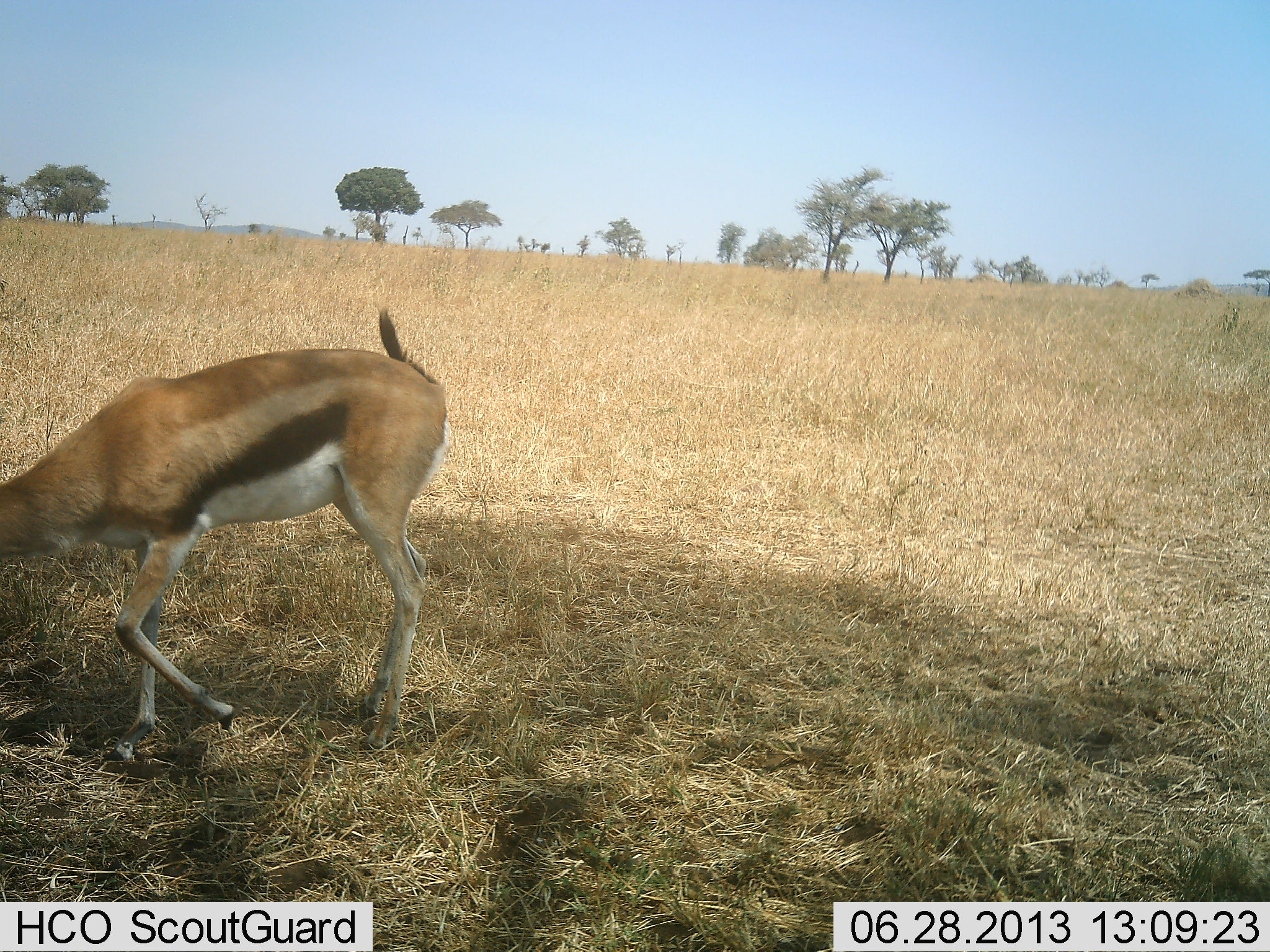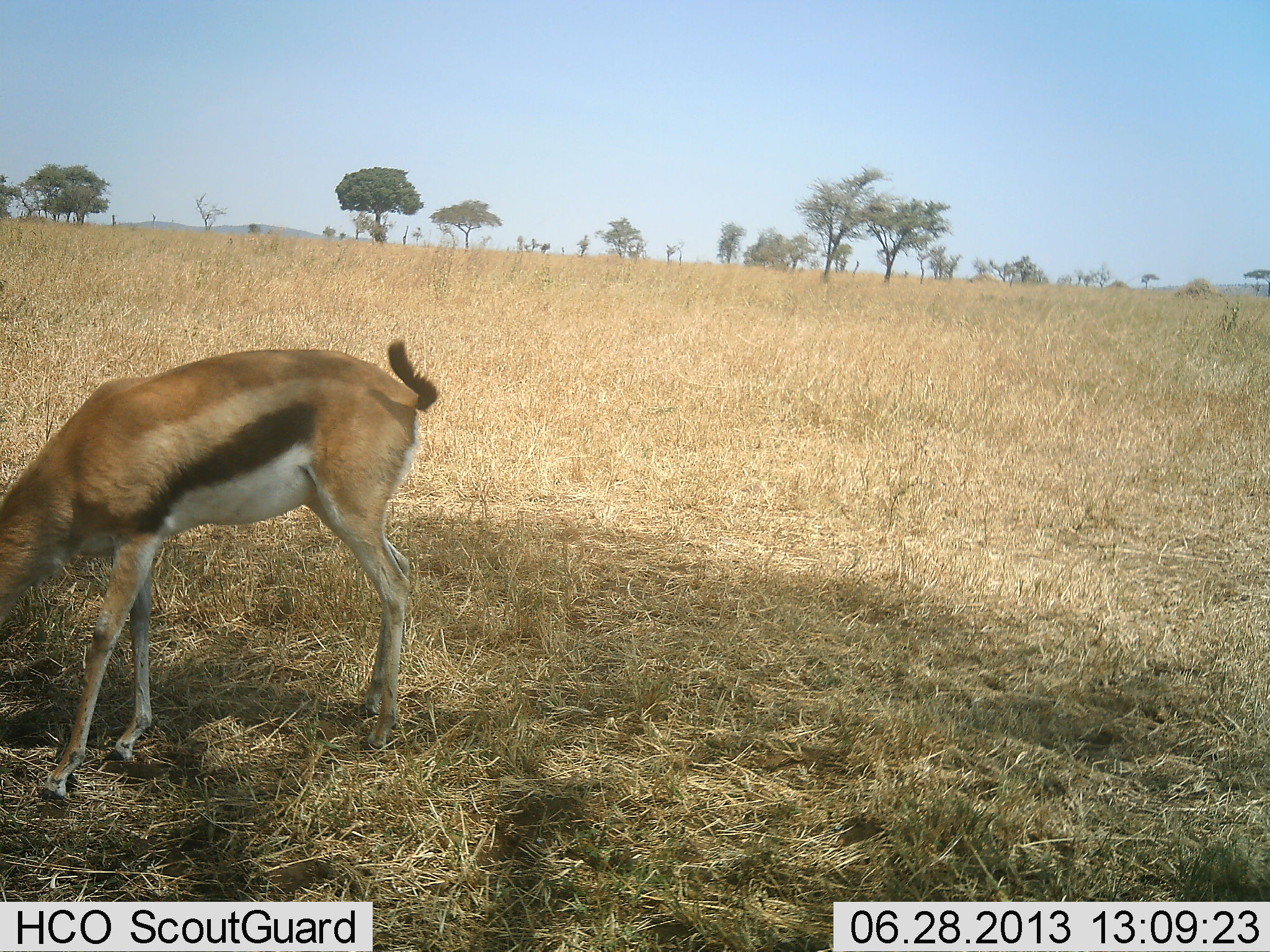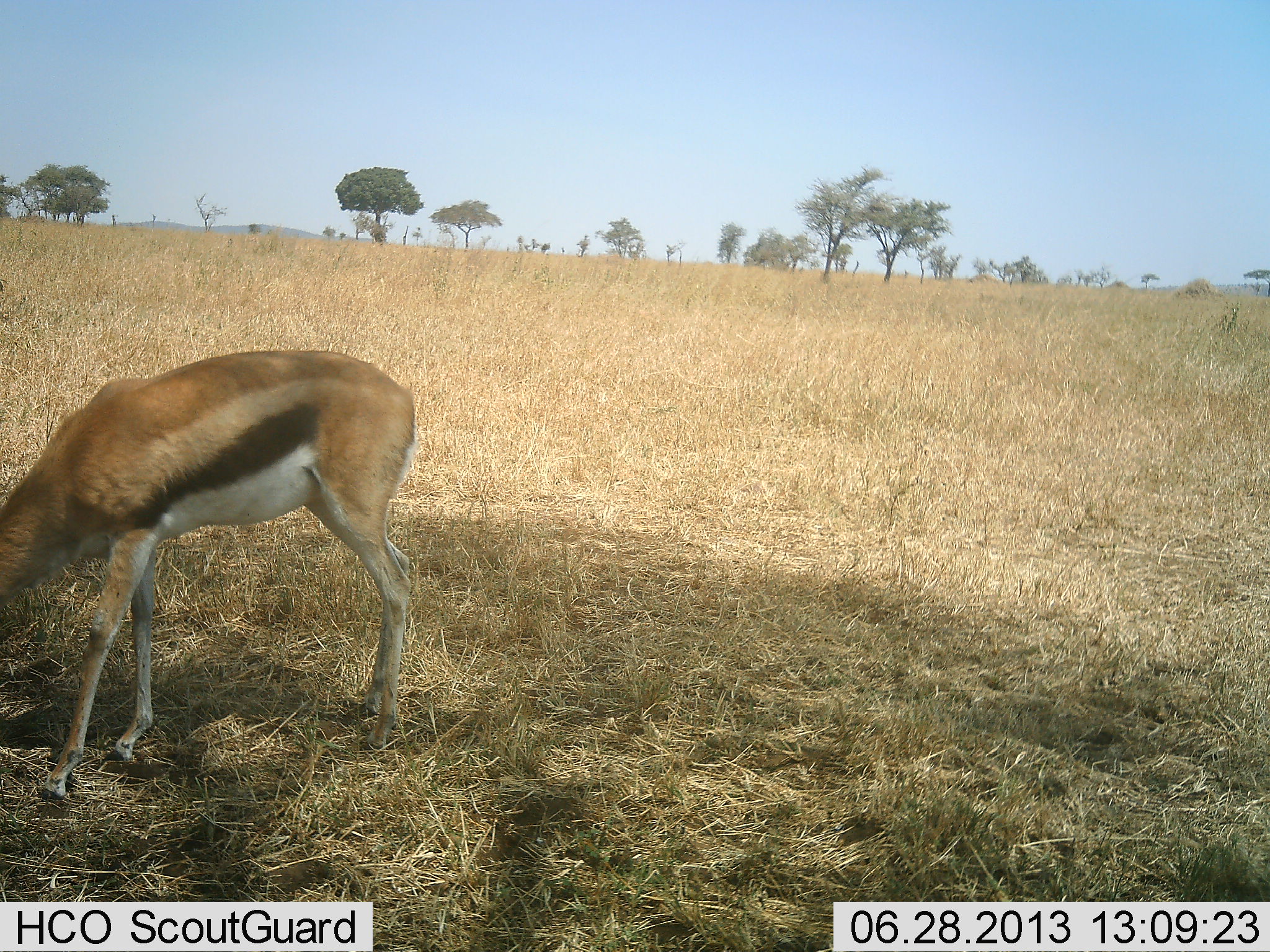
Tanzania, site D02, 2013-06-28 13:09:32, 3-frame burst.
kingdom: Animalia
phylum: Chordata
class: Mammalia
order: Artiodactyla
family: Bovidae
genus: Eudorcas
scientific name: Eudorcas thomsonii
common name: thomson's gazelle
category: gazellethomsons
Gazellethomsons (thomson's gazelle) (Eudorcas thomsonii), count 1. Behavior (volunteer vote fractions): standing 22%, resting 0%, moving 11%, interacting 0%. Young present (vote fraction): 6%. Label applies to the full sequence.